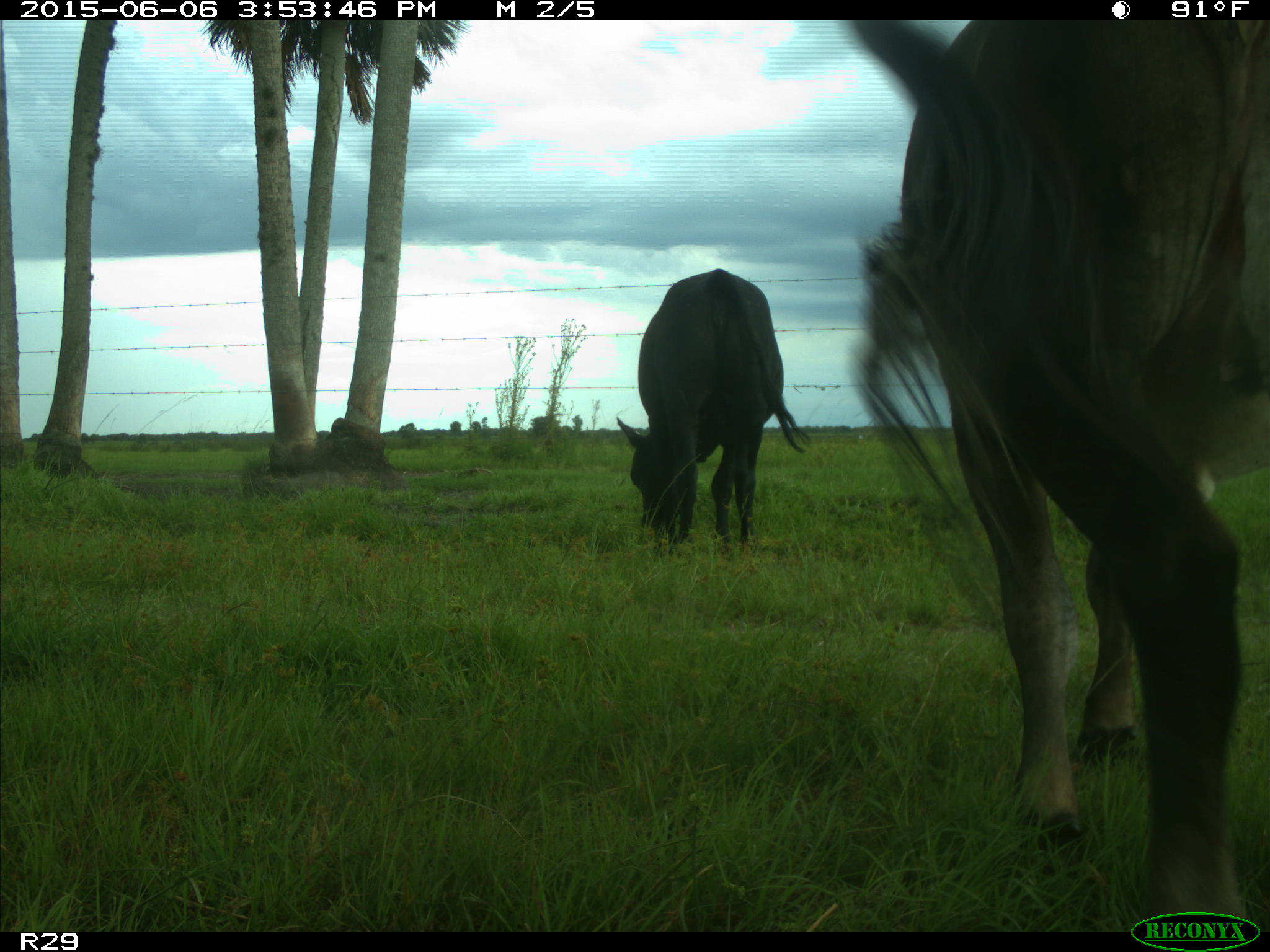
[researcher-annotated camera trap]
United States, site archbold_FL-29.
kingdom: Animalia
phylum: Chordata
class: Mammalia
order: Artiodactyla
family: Bovidae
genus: Bos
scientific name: Bos taurus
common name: domestic cow